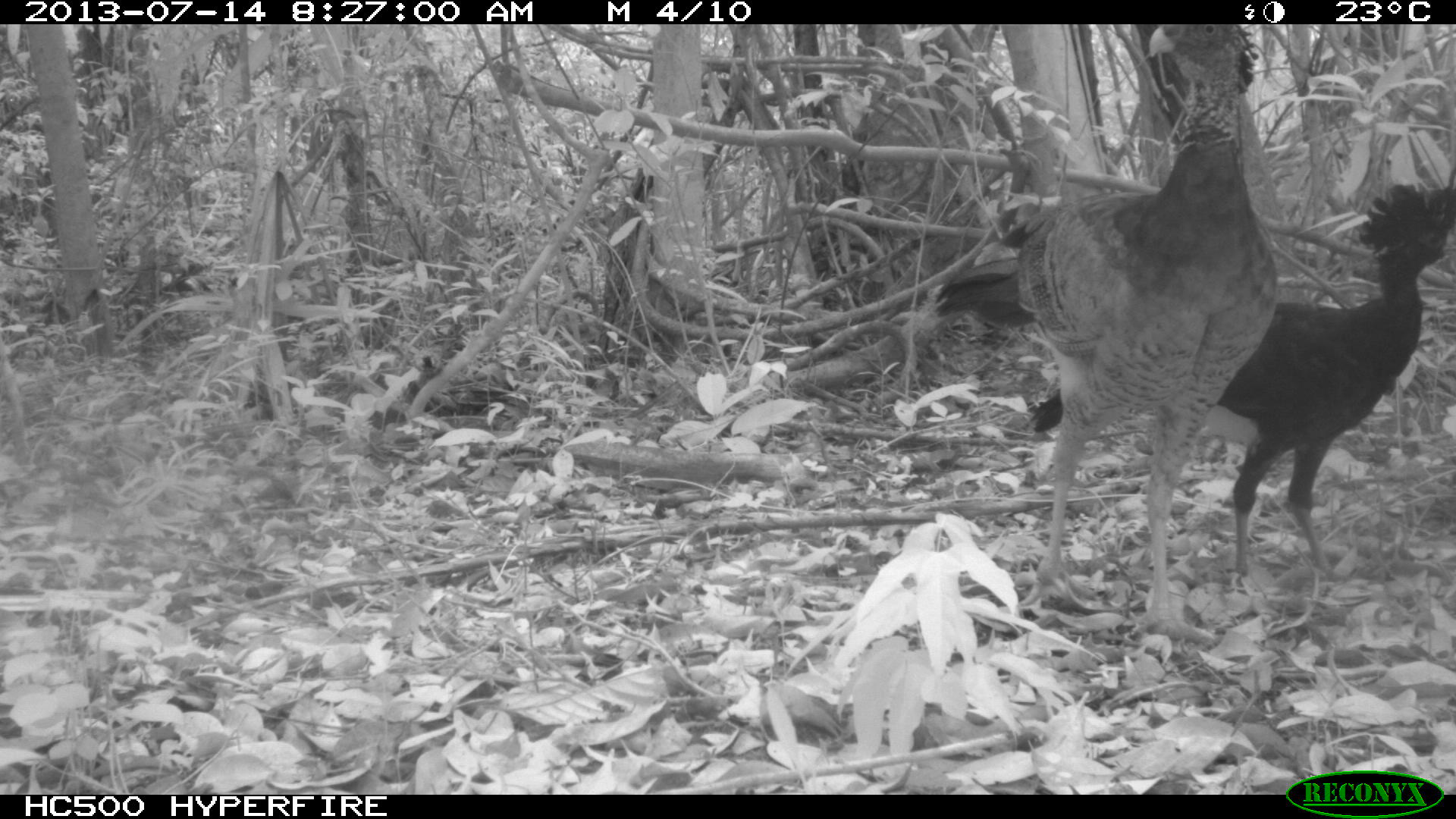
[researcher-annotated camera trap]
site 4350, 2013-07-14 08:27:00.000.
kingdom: Animalia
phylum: Chordata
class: Aves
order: Galliformes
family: Cracidae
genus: Crax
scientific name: Crax rubra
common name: great curassow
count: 2